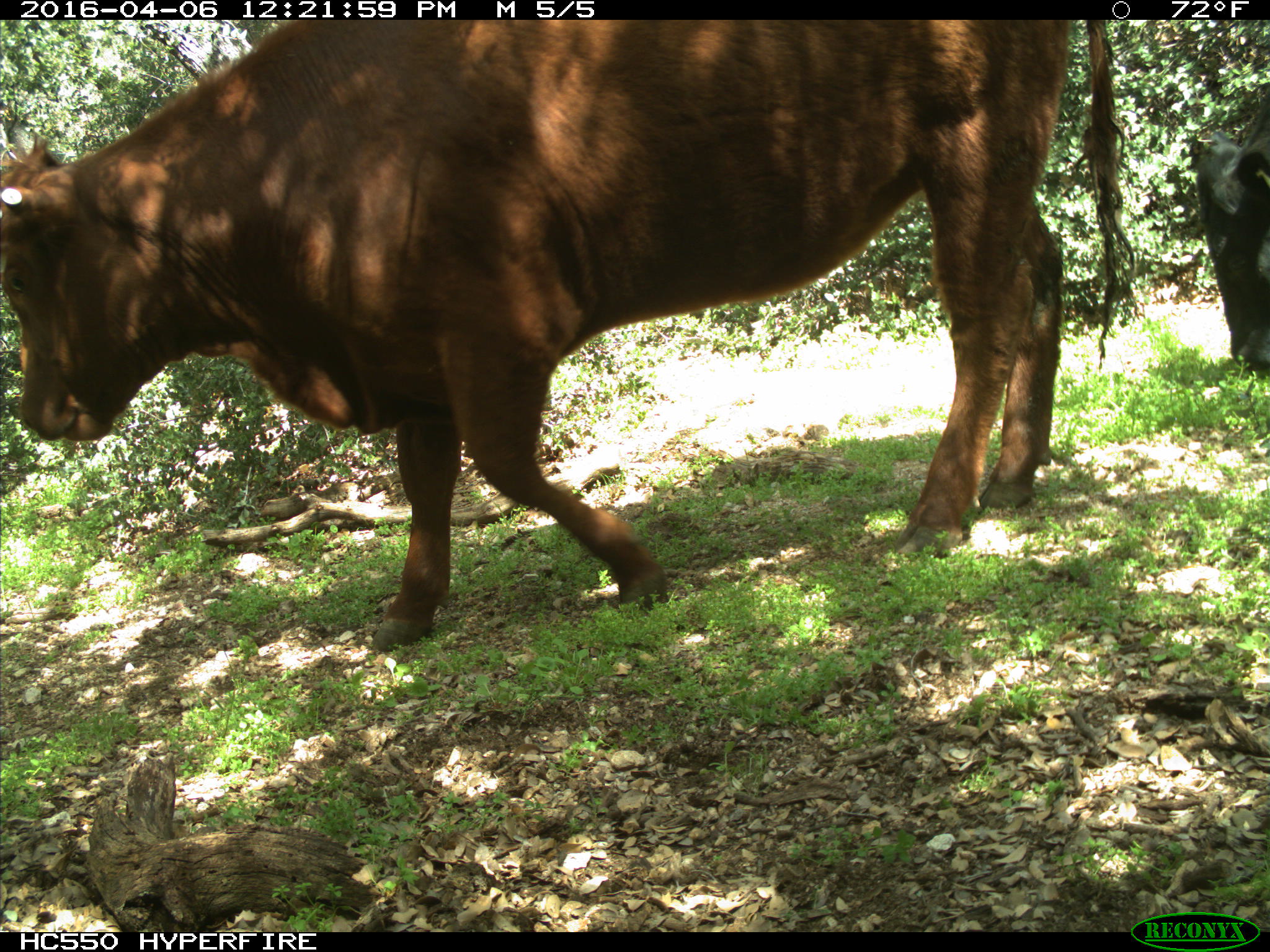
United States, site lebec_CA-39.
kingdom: Animalia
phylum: Chordata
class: Mammalia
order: Artiodactyla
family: Bovidae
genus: Bos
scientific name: Bos taurus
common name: domestic cow